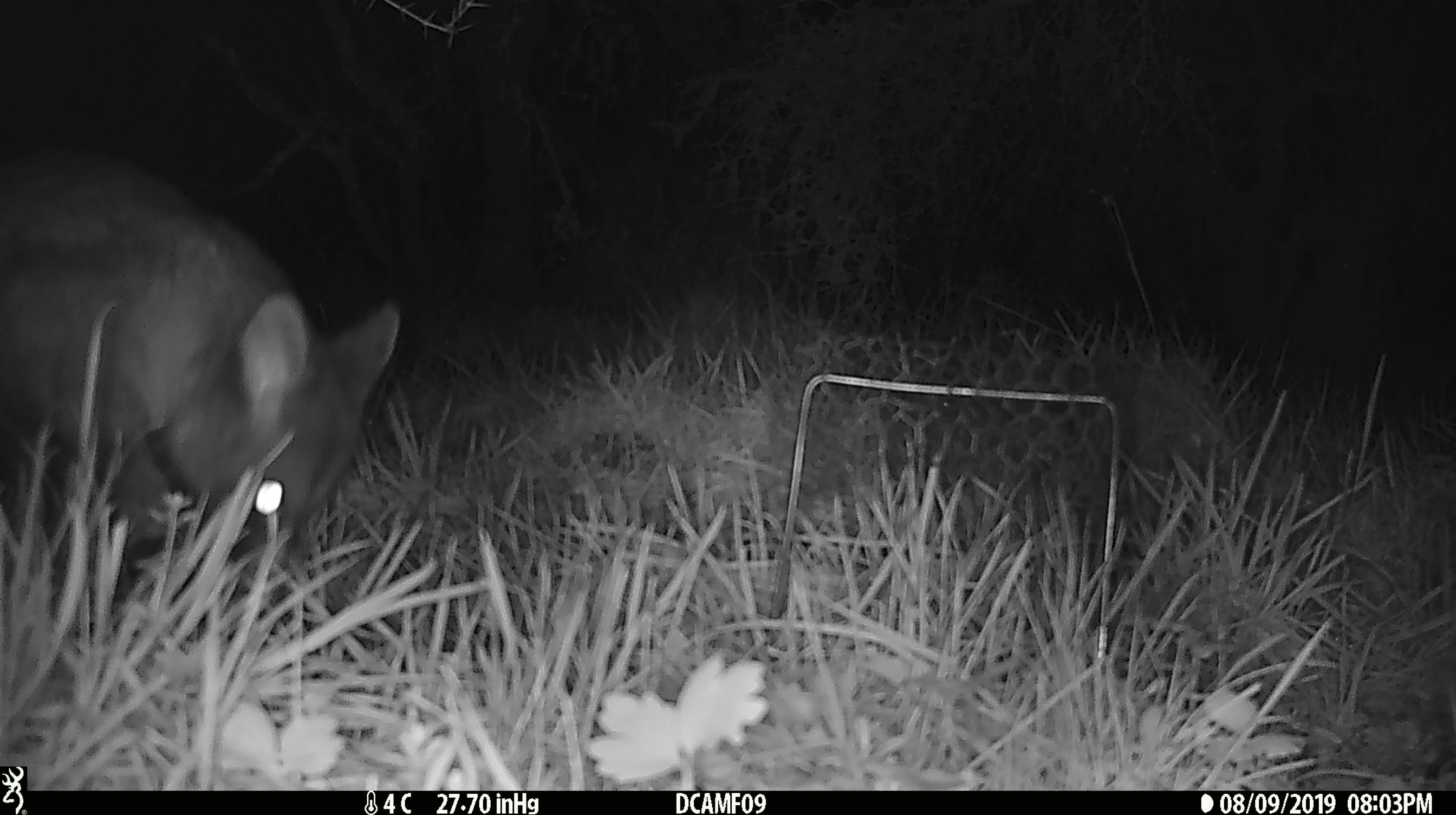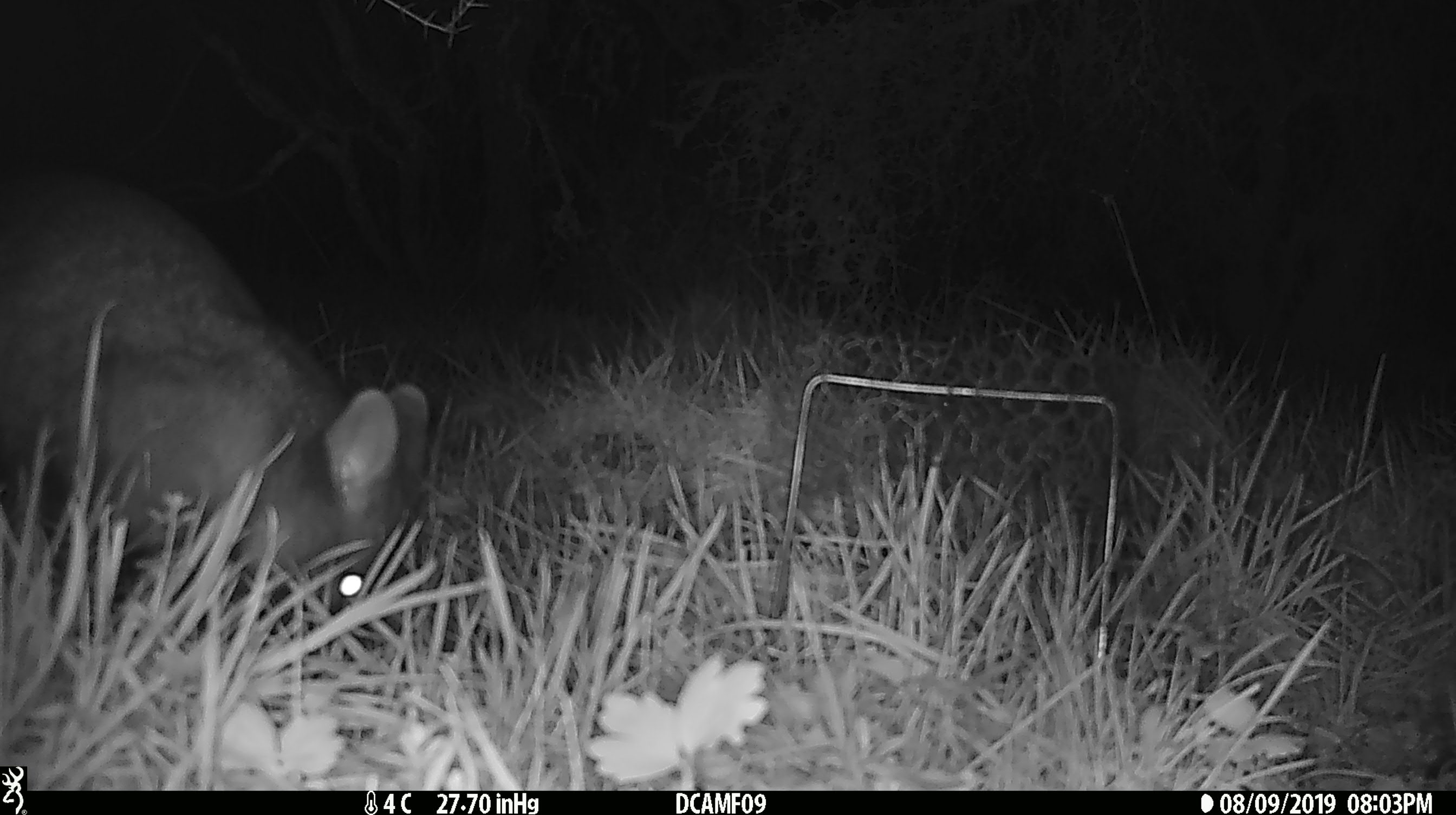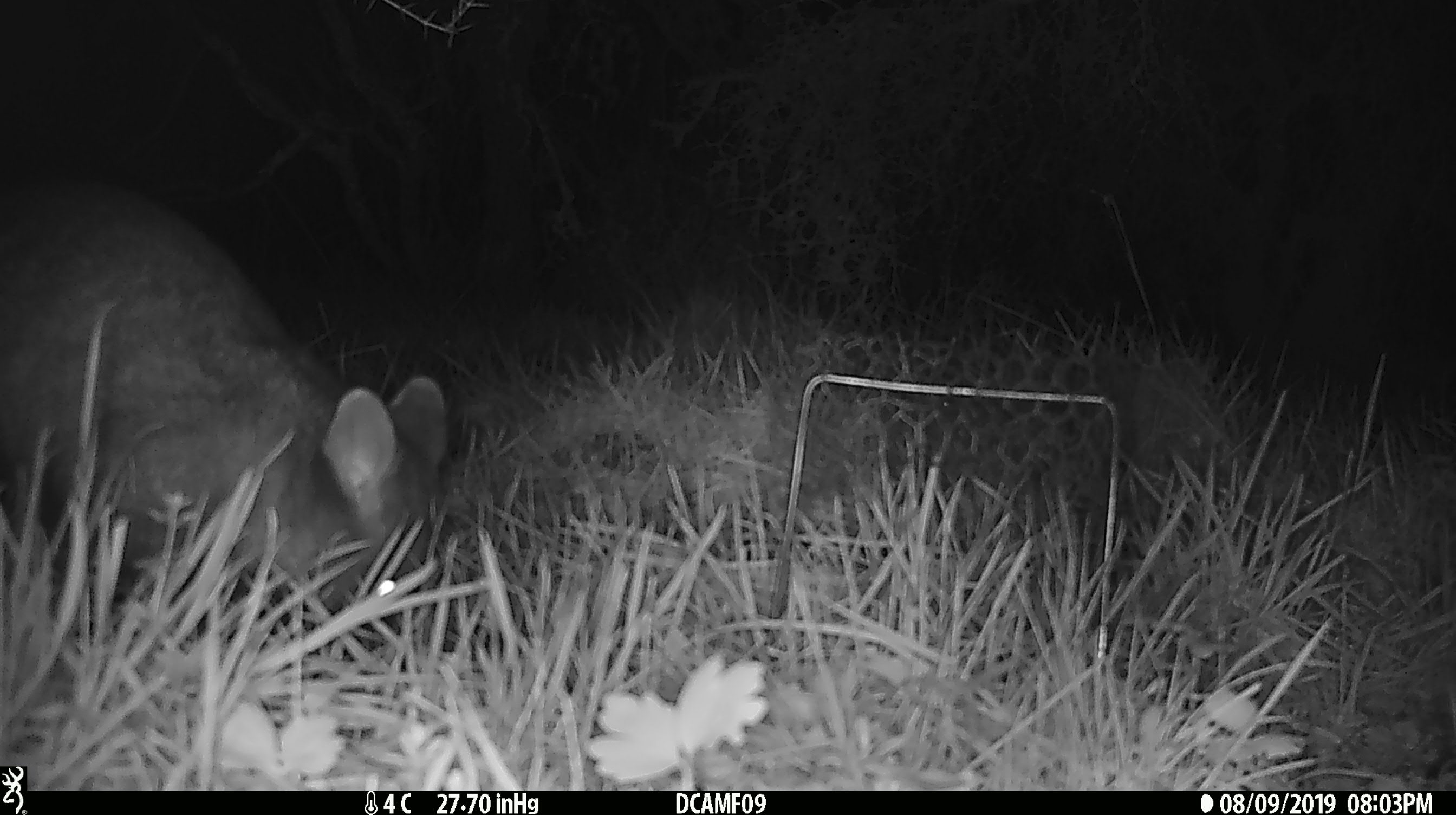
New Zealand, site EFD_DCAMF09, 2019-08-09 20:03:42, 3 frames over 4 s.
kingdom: Animalia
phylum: Chordata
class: Mammalia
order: Diprotodontia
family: Phalangeridae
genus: Trichosurus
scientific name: Trichosurus vulpecula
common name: common brushtail possum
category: possum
Possum (common brushtail possum) (Trichosurus vulpecula).